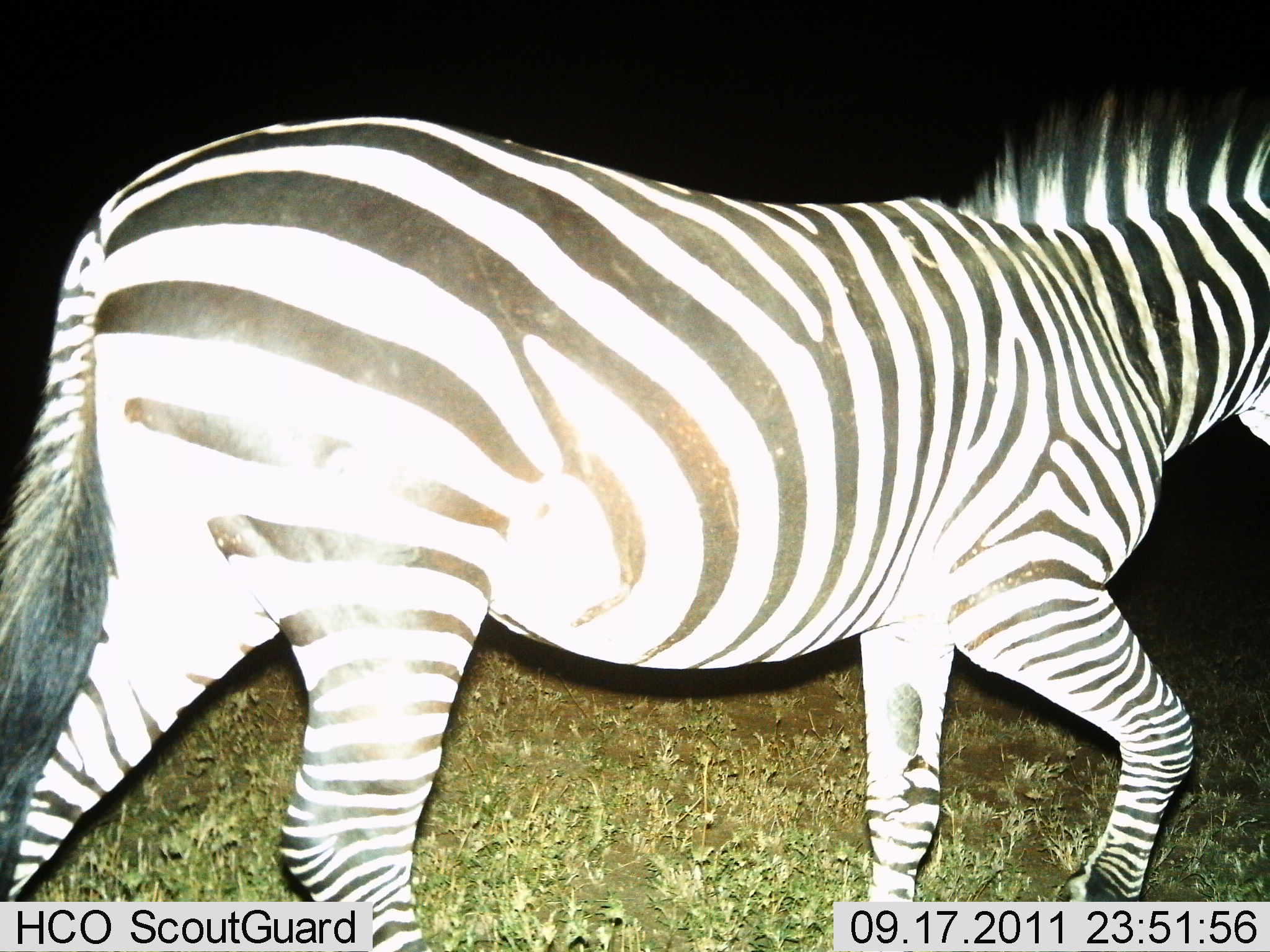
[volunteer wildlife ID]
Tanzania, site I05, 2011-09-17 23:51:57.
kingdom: Animalia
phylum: Chordata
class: Mammalia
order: Perissodactyla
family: Equidae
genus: Equus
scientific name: Equus quagga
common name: plains zebra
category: zebra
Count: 1.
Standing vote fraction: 7%.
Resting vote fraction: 0%.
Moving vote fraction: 93%.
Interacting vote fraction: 0%.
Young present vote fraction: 0%.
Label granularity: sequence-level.